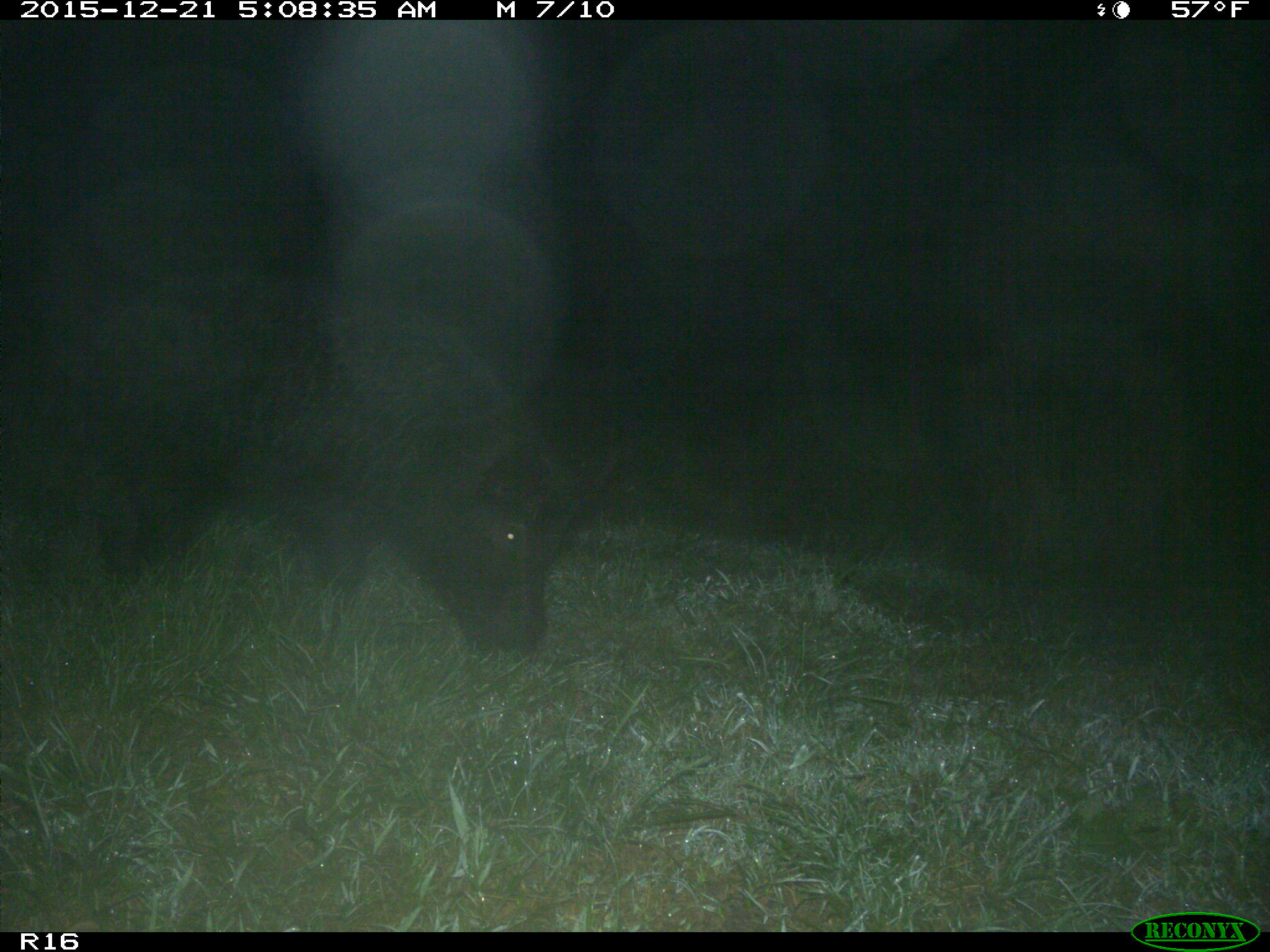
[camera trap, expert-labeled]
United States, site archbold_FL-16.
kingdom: Animalia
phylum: Chordata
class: Mammalia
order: Artiodactyla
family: Suidae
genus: Sus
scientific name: Sus scrofa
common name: wild boar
Sus scrofa (wild boar).